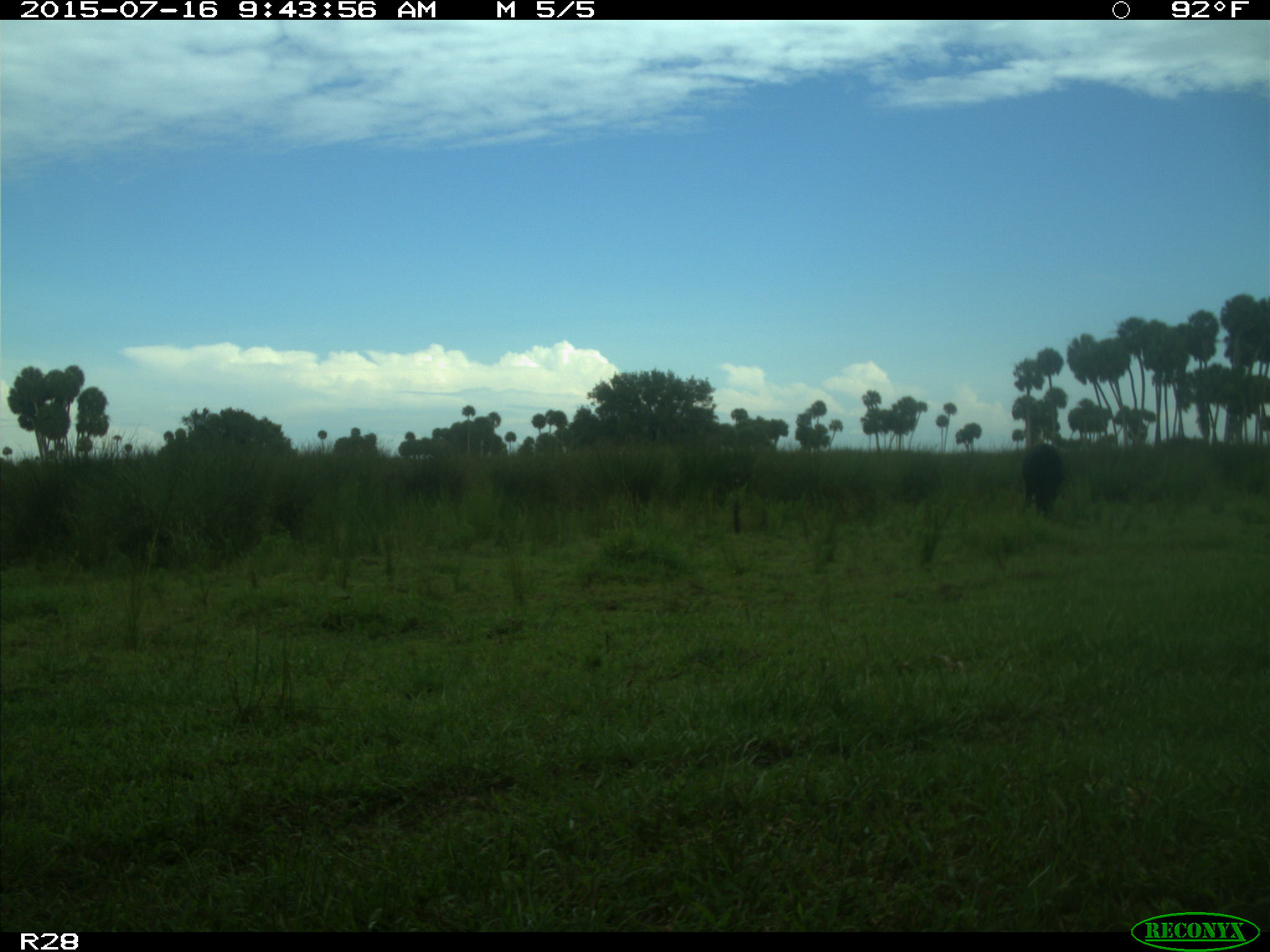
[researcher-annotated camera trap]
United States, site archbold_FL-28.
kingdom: Animalia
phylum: Chordata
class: Mammalia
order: Artiodactyla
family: Bovidae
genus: Bos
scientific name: Bos taurus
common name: domestic cow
Bos taurus (domestic cow).